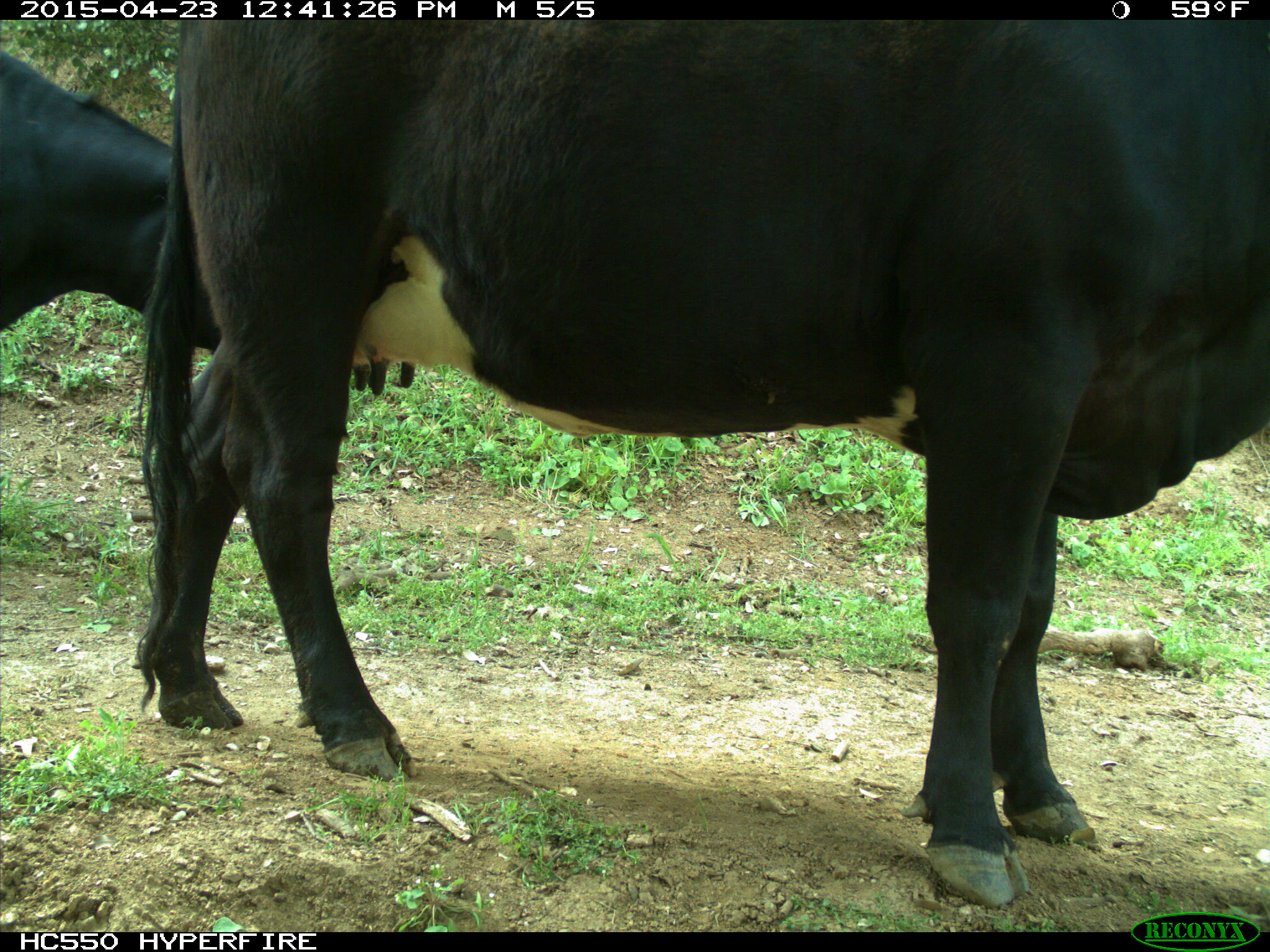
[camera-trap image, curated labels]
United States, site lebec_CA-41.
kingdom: Animalia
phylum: Chordata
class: Mammalia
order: Artiodactyla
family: Bovidae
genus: Bos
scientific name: Bos taurus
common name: domestic cow